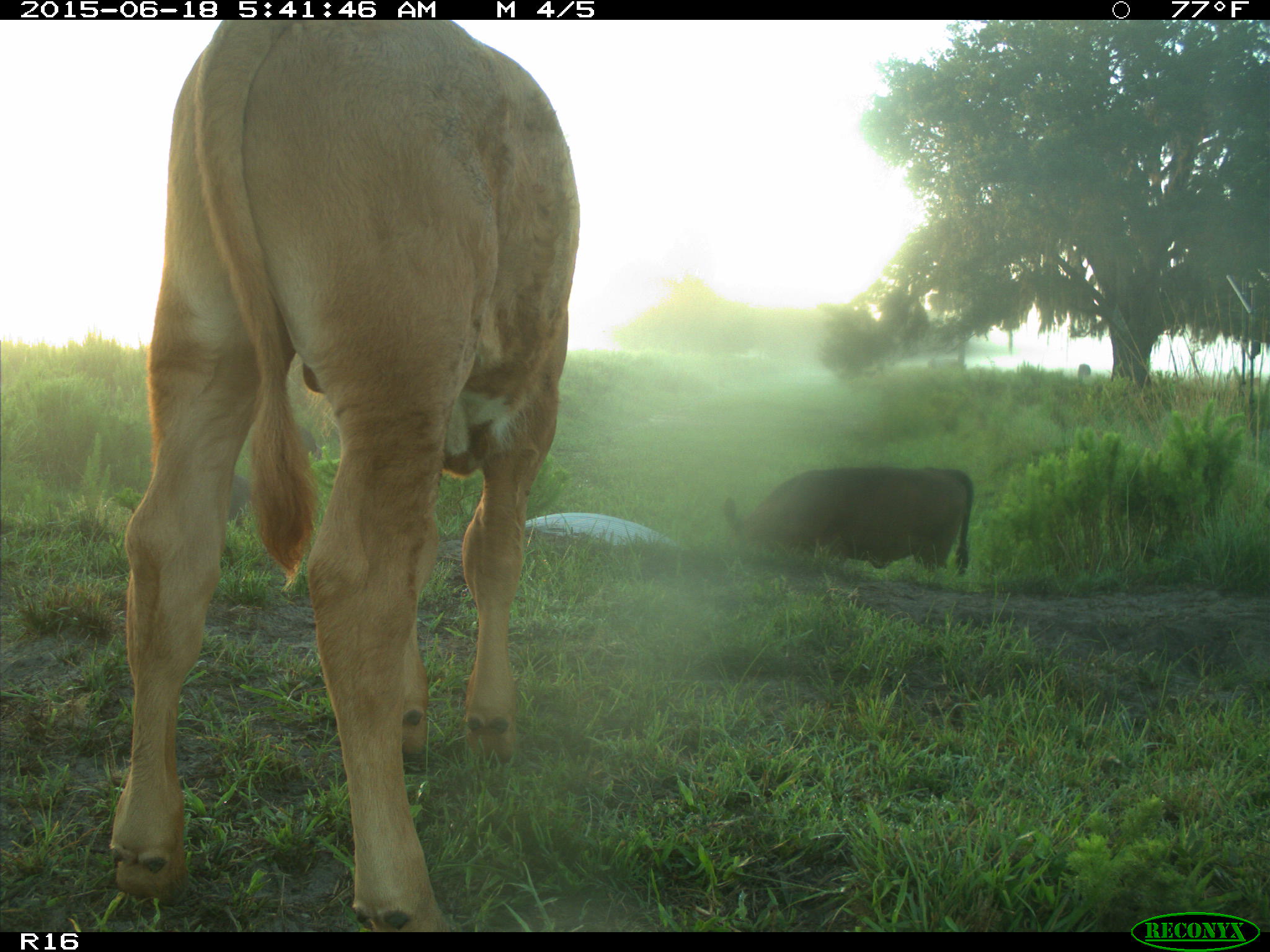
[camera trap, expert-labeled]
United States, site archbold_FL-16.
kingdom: Animalia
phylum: Chordata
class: Mammalia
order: Artiodactyla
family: Suidae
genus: Sus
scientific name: Sus scrofa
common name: wild boar